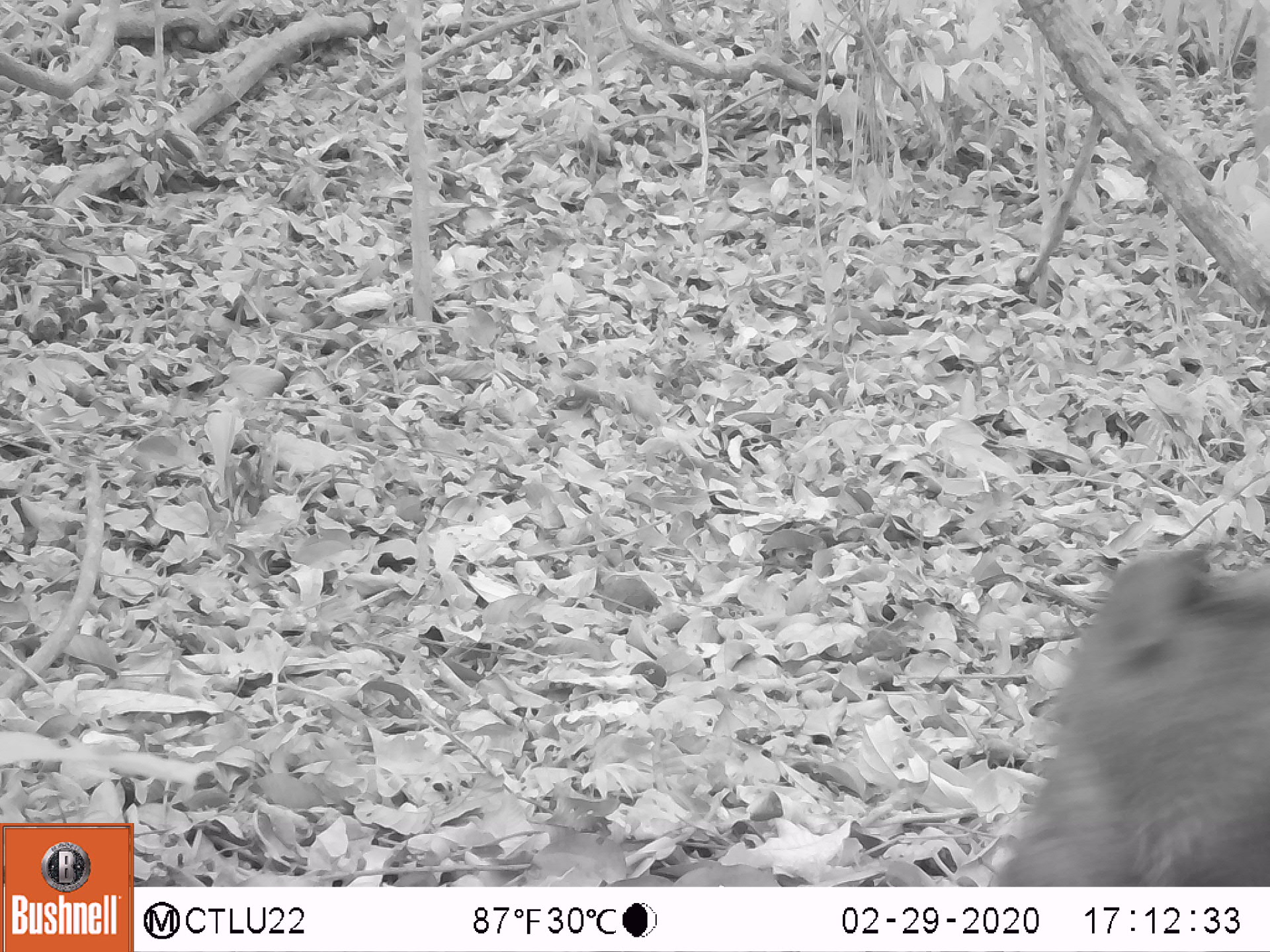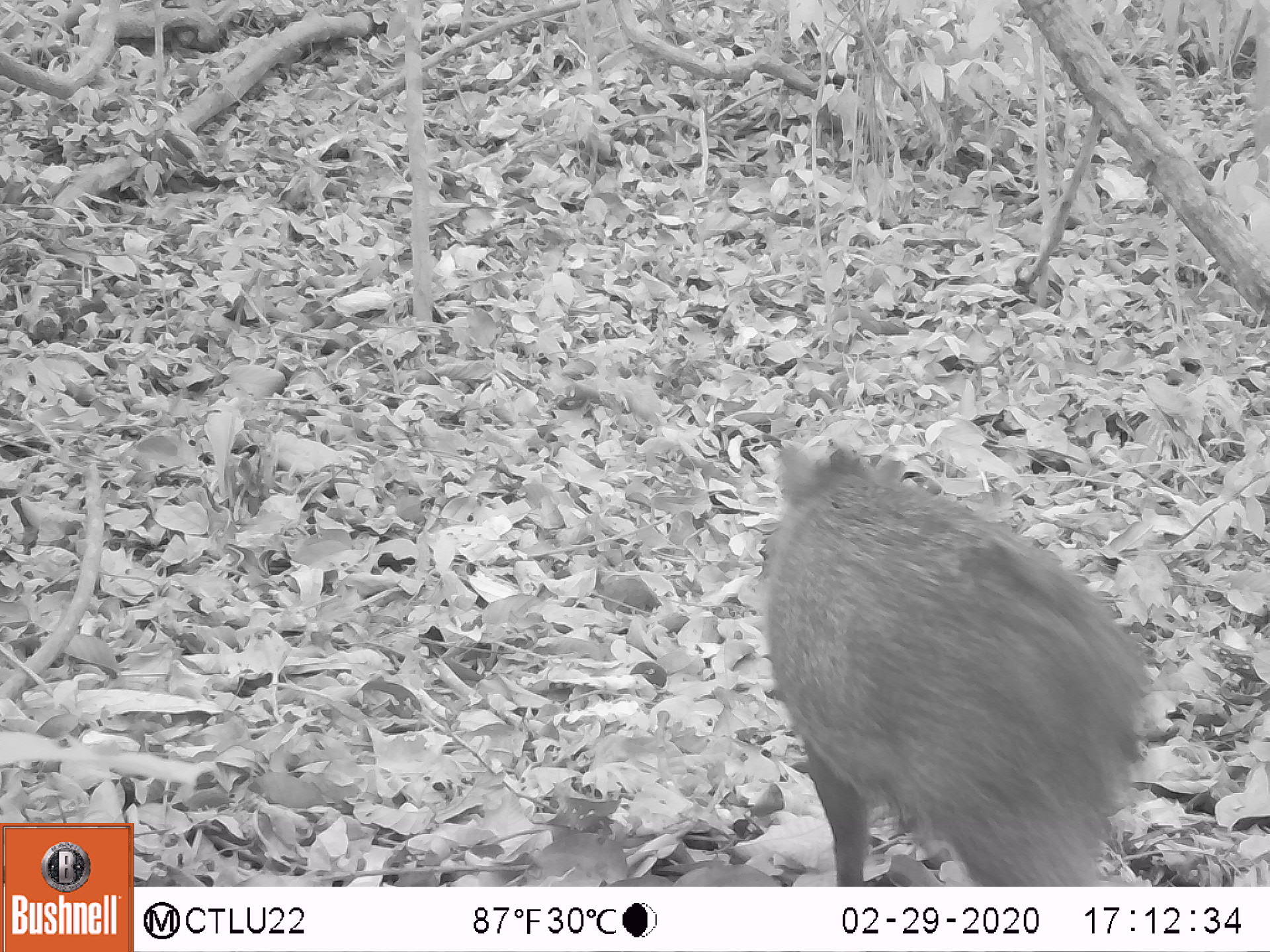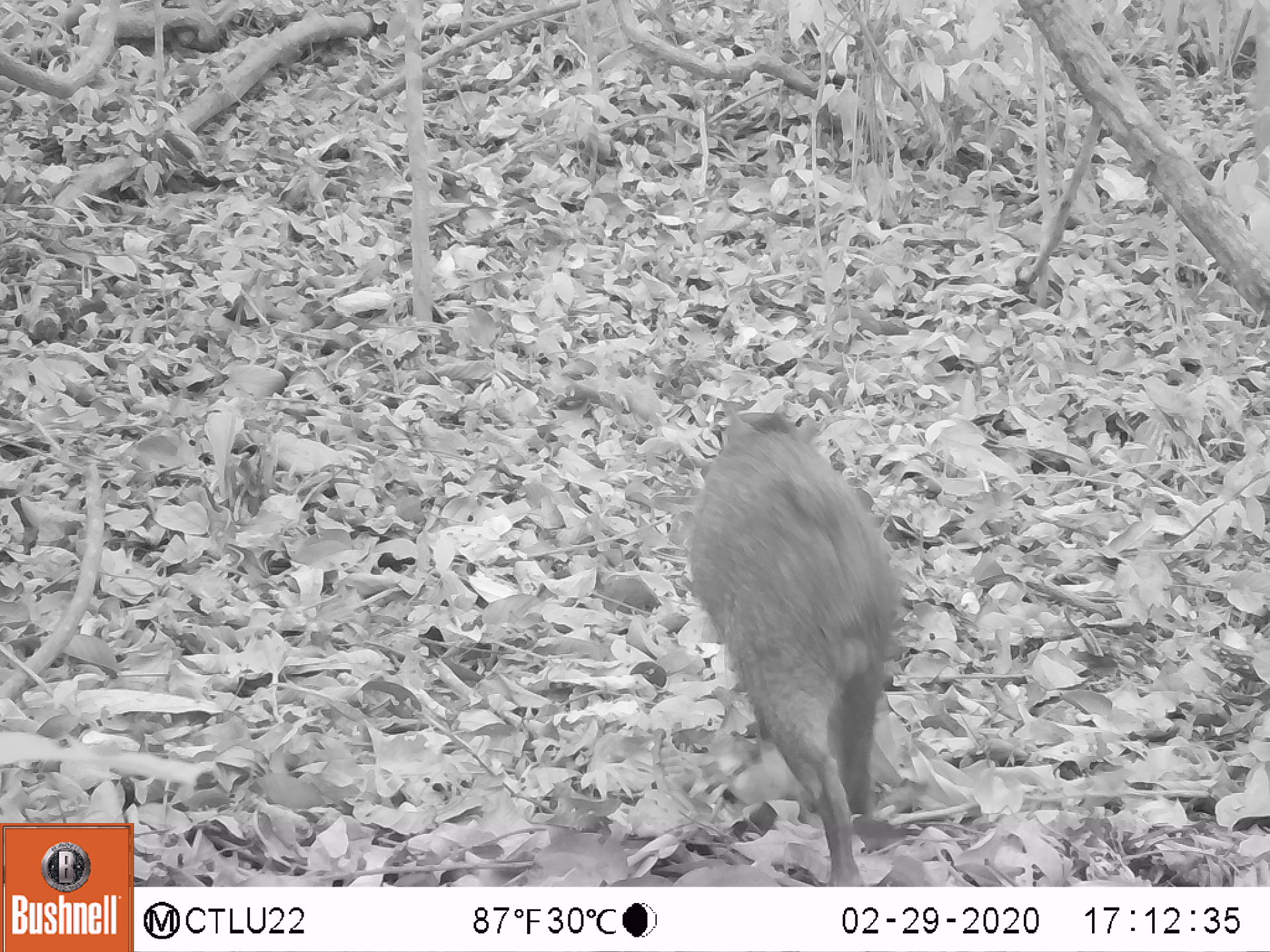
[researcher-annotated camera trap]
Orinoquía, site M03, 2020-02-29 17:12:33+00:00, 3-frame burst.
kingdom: Animalia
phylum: Chordata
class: Mammalia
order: Artiodactyla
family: Tayassuidae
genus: Pecari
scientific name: Pecari tajacu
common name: collared peccary